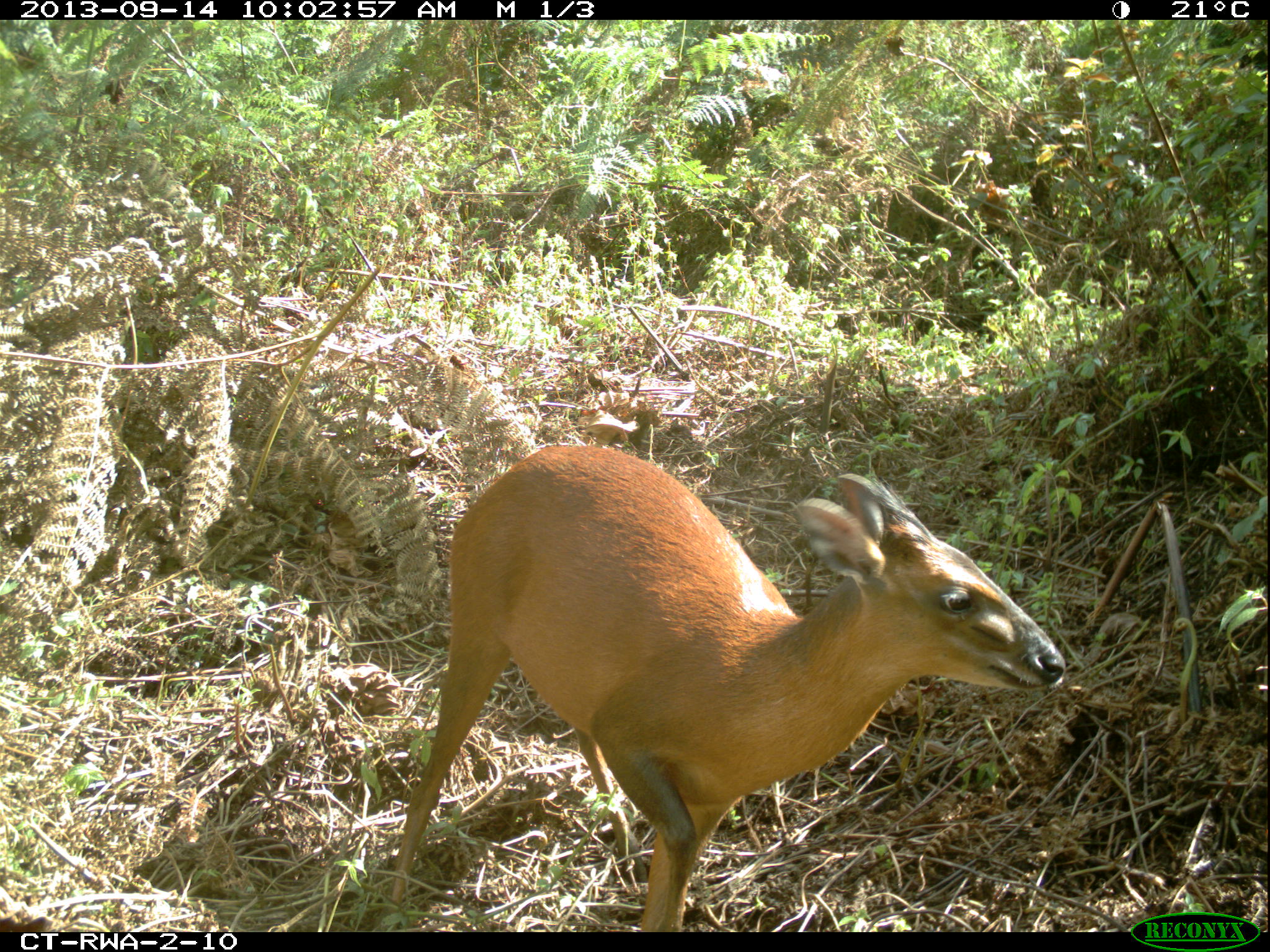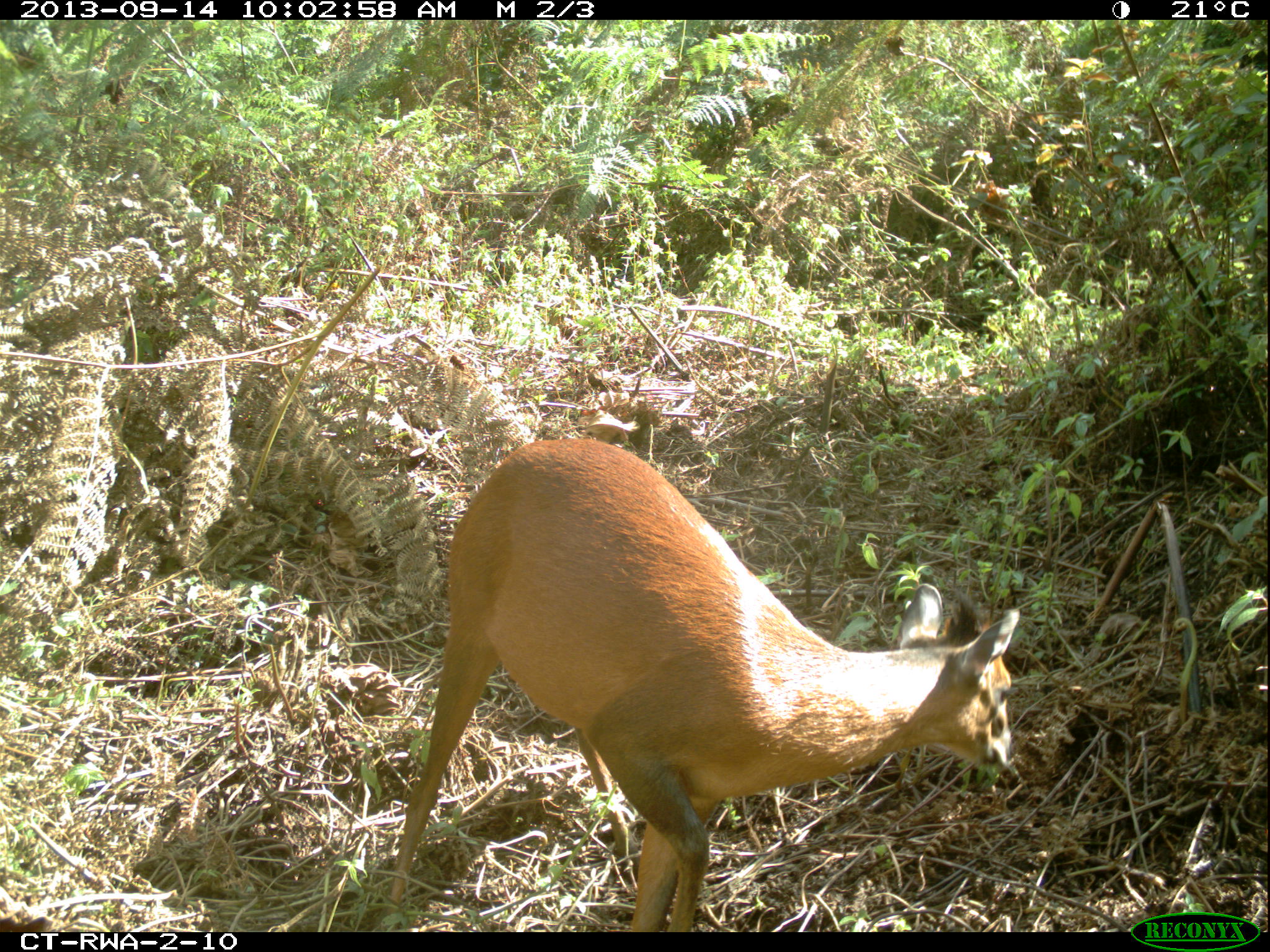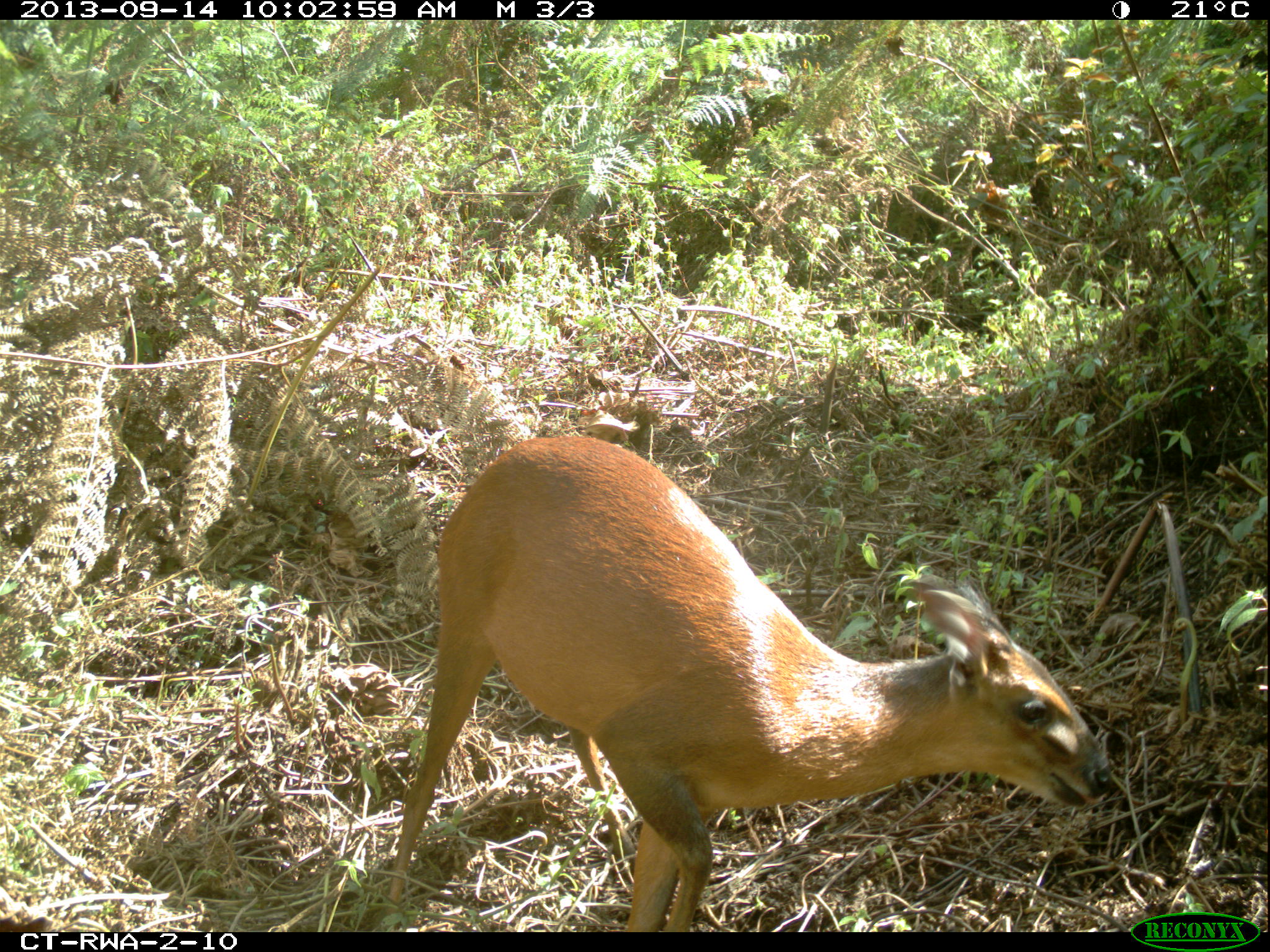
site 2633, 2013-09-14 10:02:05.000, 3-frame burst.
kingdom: Animalia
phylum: Chordata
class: Mammalia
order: Artiodactyla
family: Bovidae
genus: Cephalophus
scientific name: Cephalophus nigrifrons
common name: black-fronted duiker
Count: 1.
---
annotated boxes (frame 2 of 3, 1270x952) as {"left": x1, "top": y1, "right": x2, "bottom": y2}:
cephalophus nigrifrons: {"left": 380, "top": 434, "right": 1019, "bottom": 932}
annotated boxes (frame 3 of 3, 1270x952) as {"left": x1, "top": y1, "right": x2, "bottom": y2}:
cephalophus nigrifrons: {"left": 378, "top": 431, "right": 1109, "bottom": 930}